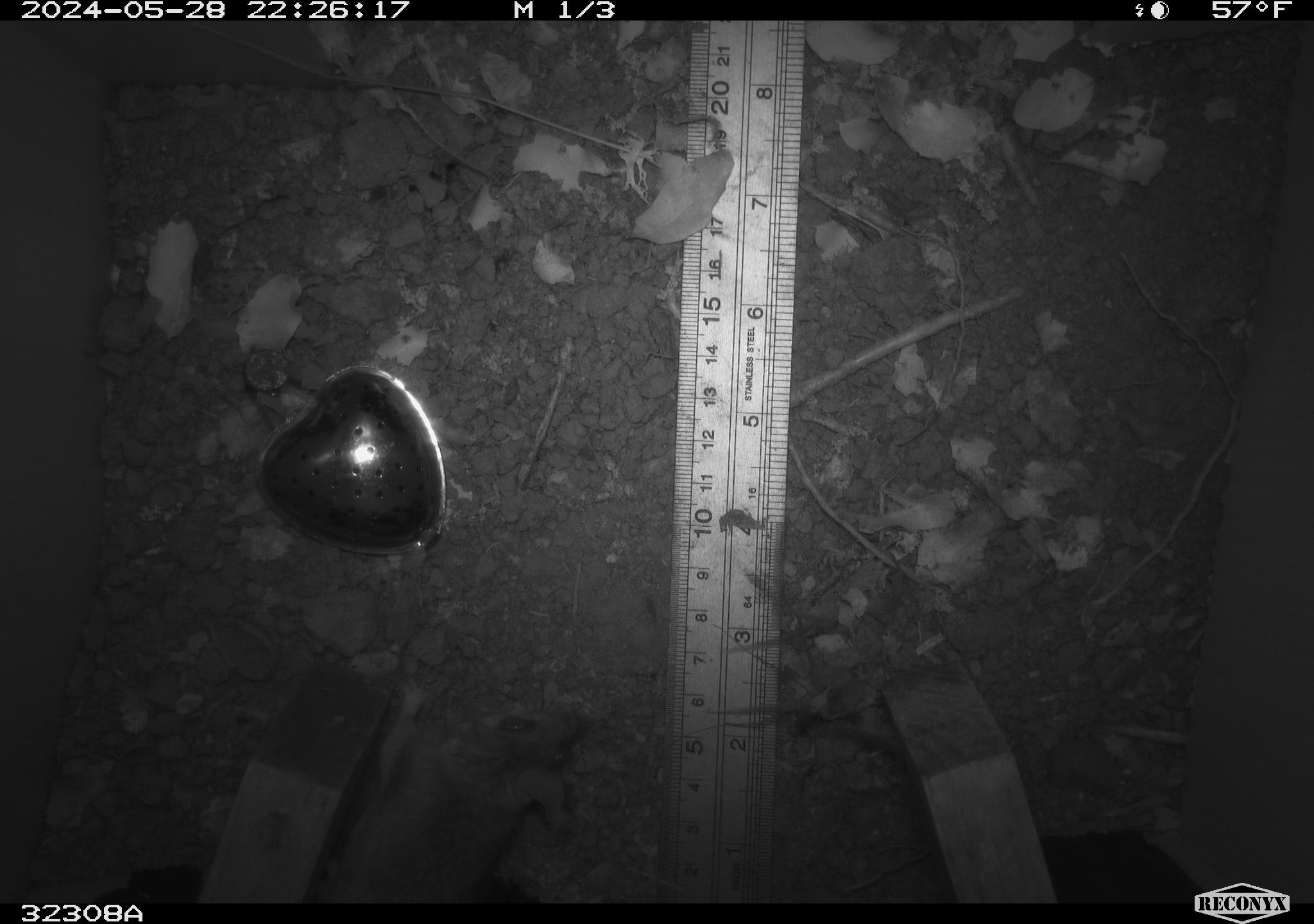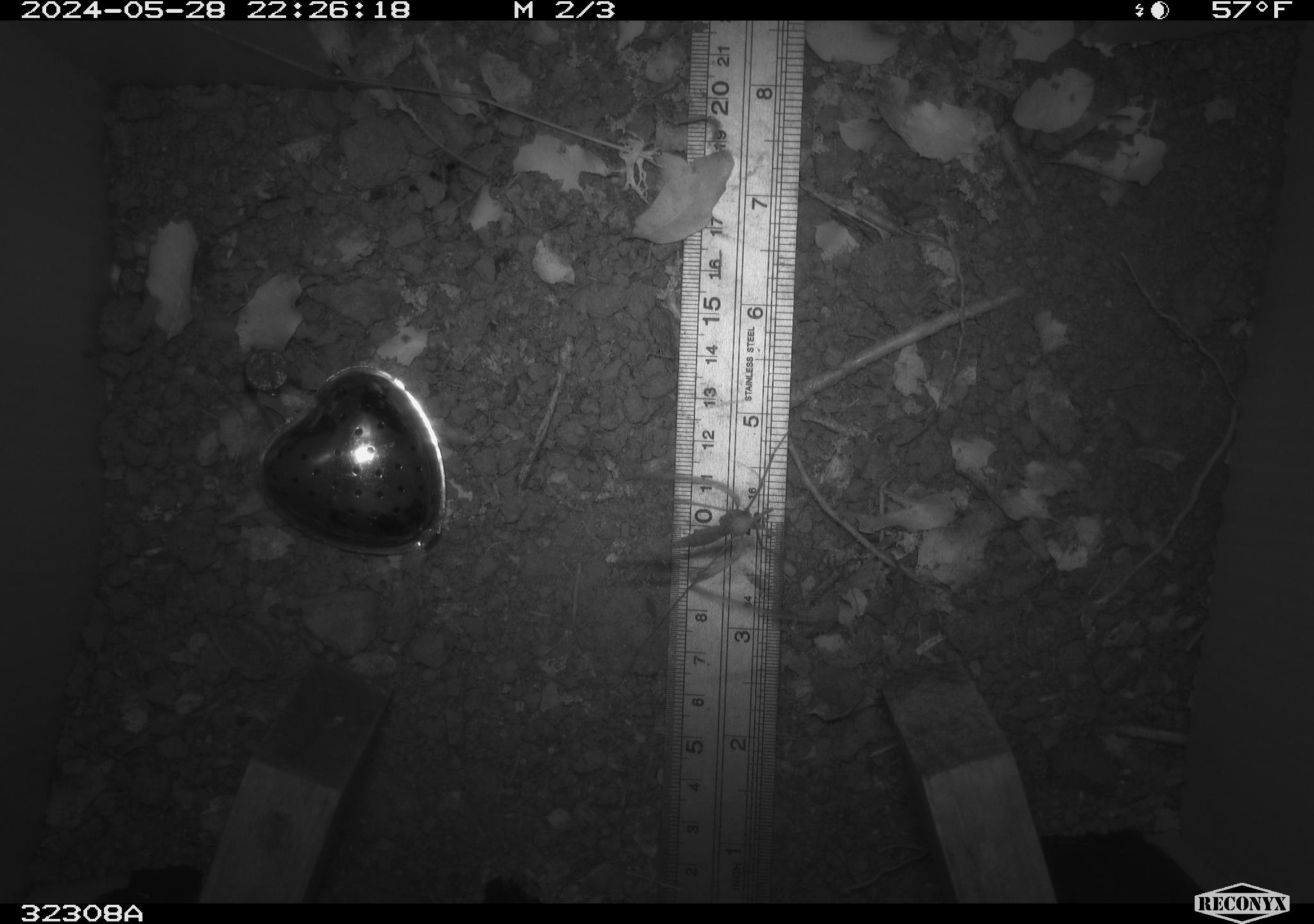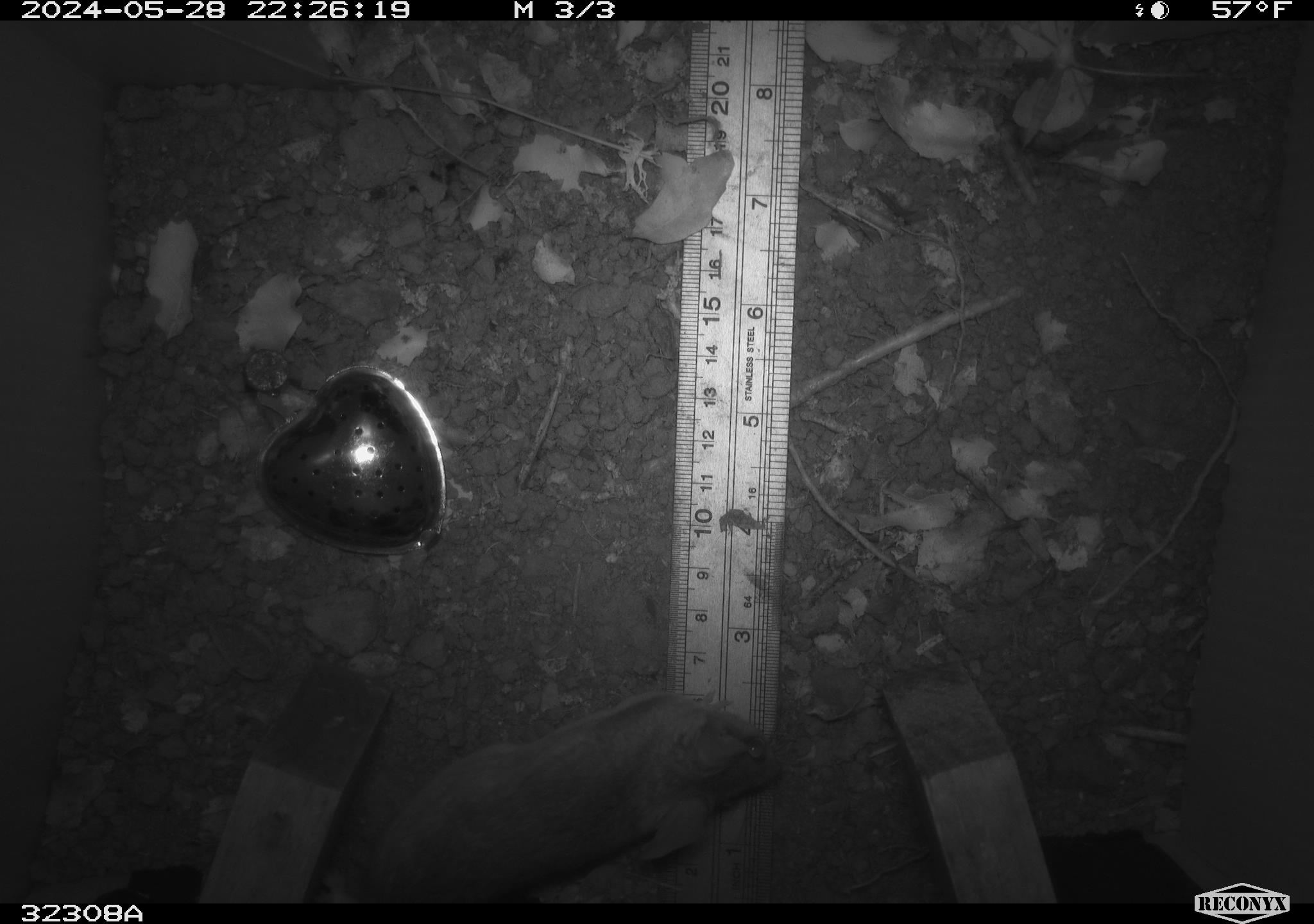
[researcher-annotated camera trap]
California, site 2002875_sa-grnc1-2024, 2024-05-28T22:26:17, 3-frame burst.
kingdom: Animalia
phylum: Chordata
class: Mammalia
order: Rodentia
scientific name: Rodentia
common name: rodent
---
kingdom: Animalia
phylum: Arthropoda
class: Insecta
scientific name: Insecta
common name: insect